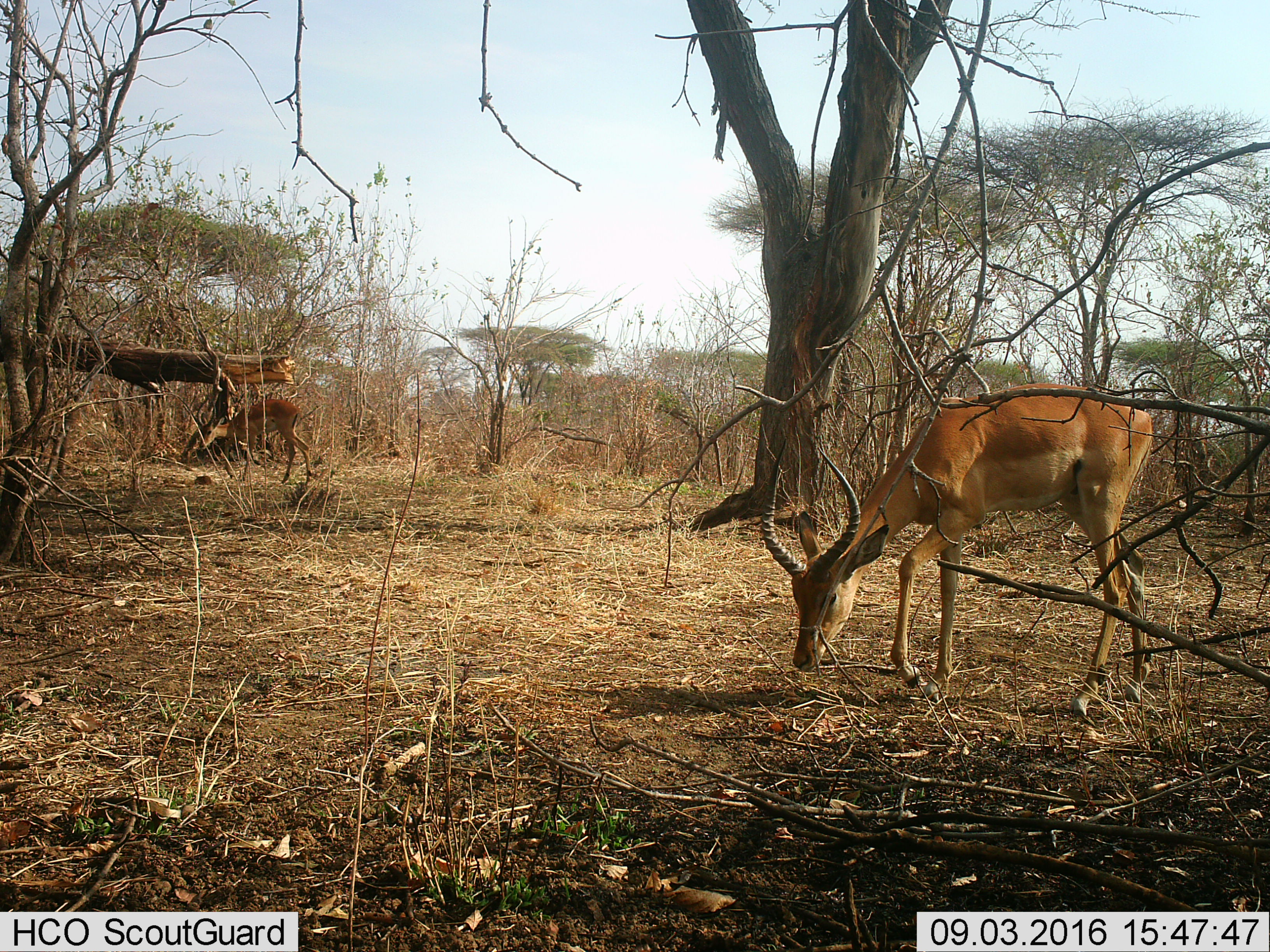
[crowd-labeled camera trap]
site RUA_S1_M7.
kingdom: Animalia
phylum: Chordata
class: Mammalia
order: Artiodactyla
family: Bovidae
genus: Aepyceros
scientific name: Aepyceros melampus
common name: impala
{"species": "impala (Aepyceros melampus)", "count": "2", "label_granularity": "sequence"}